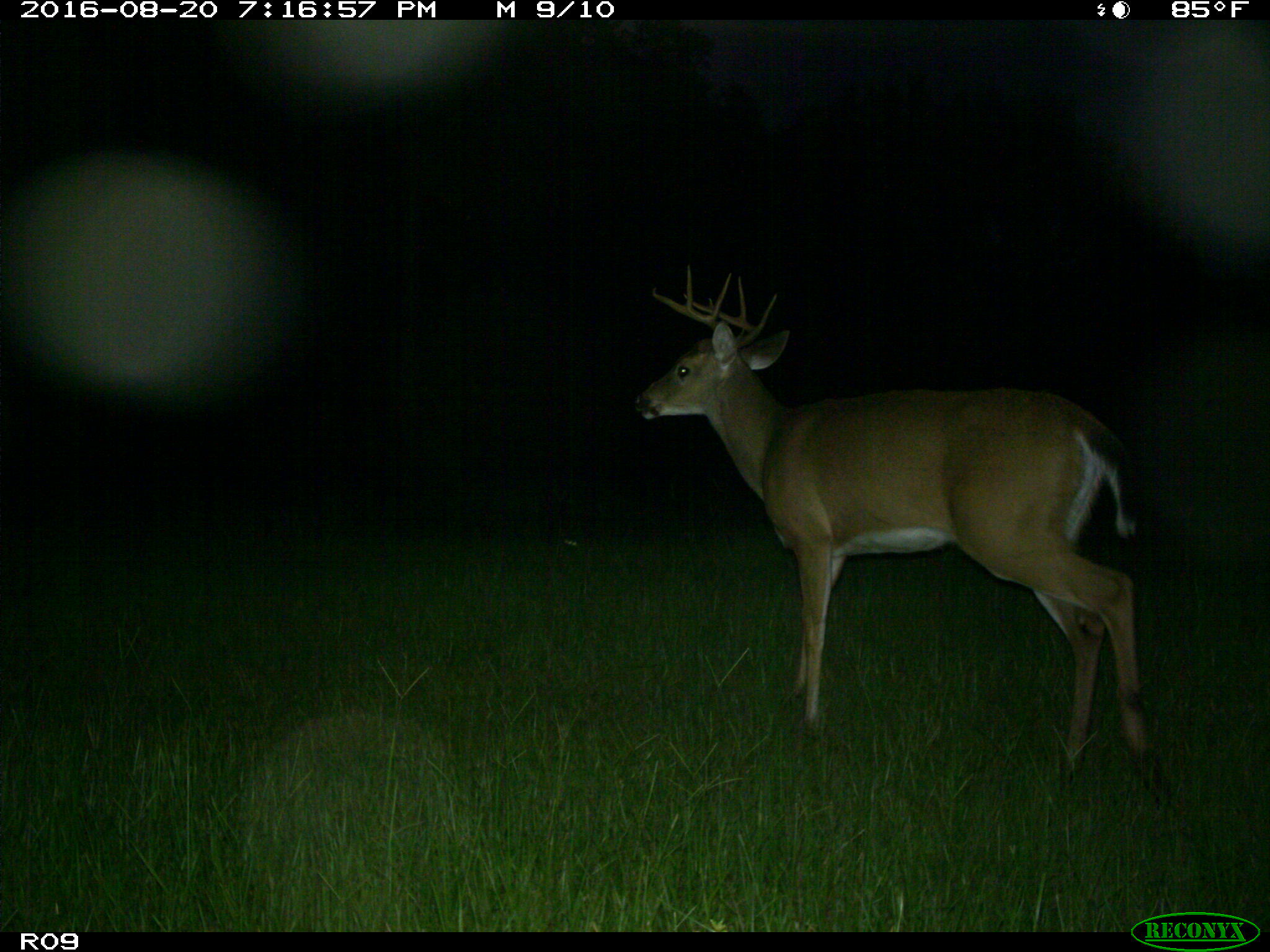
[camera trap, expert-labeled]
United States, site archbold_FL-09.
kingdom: Animalia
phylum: Chordata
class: Mammalia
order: Artiodactyla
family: Cervidae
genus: Odocoileus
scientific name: Odocoileus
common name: deer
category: unidentified deer